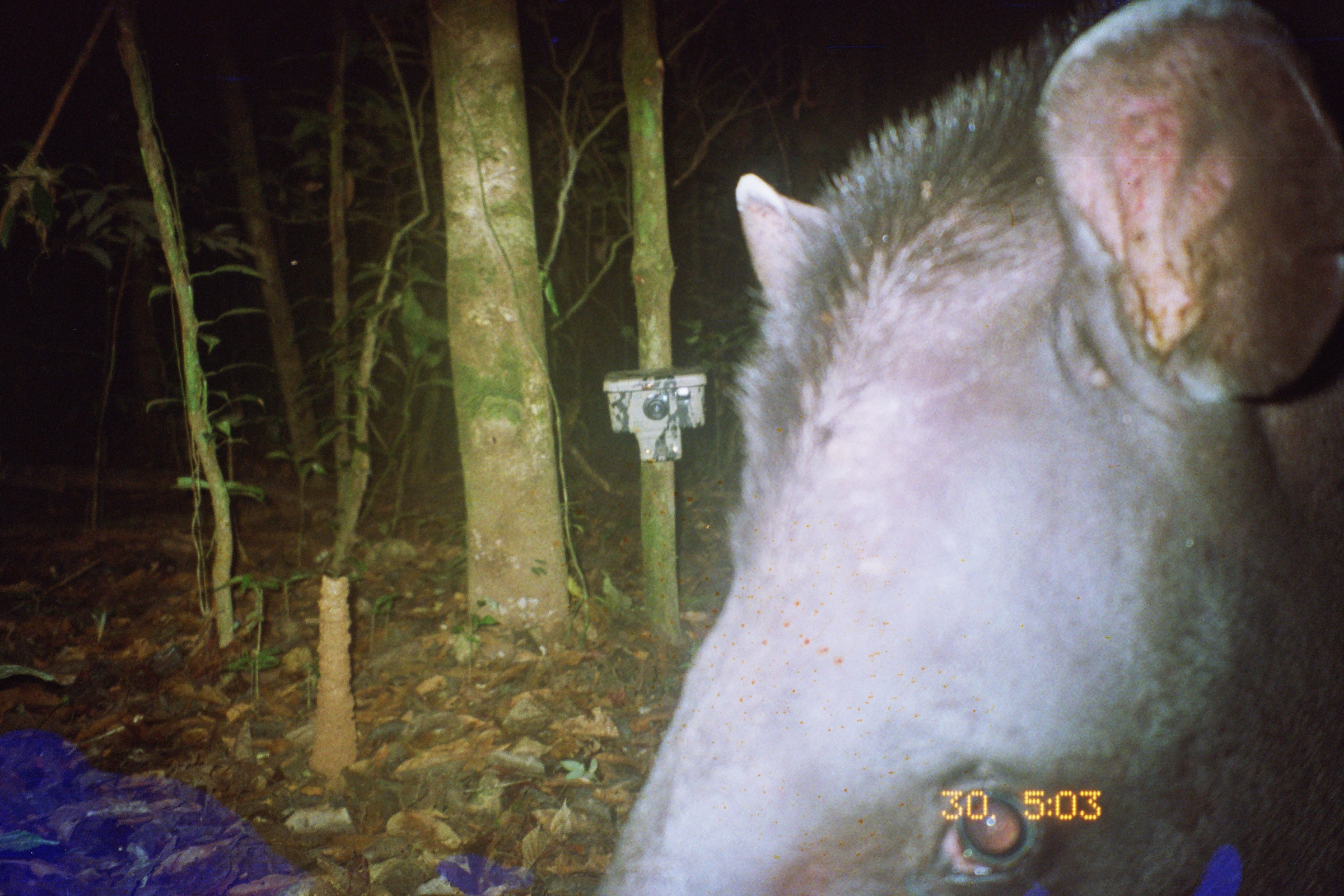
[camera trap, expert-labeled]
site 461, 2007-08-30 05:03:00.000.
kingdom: Animalia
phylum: Chordata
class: Mammalia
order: Perissodactyla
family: Tapiridae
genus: Tapirus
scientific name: Tapirus terrestris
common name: south american tapir